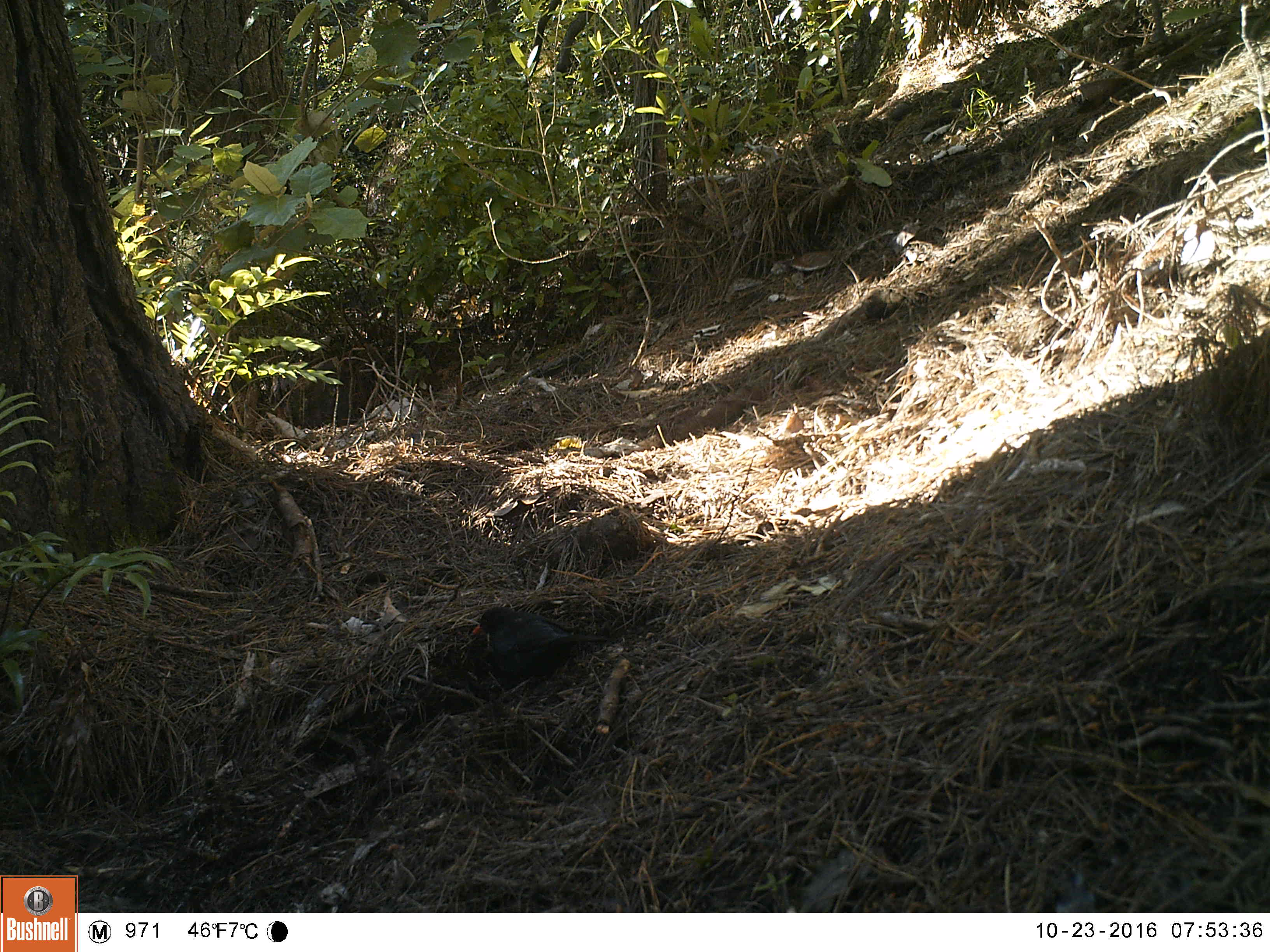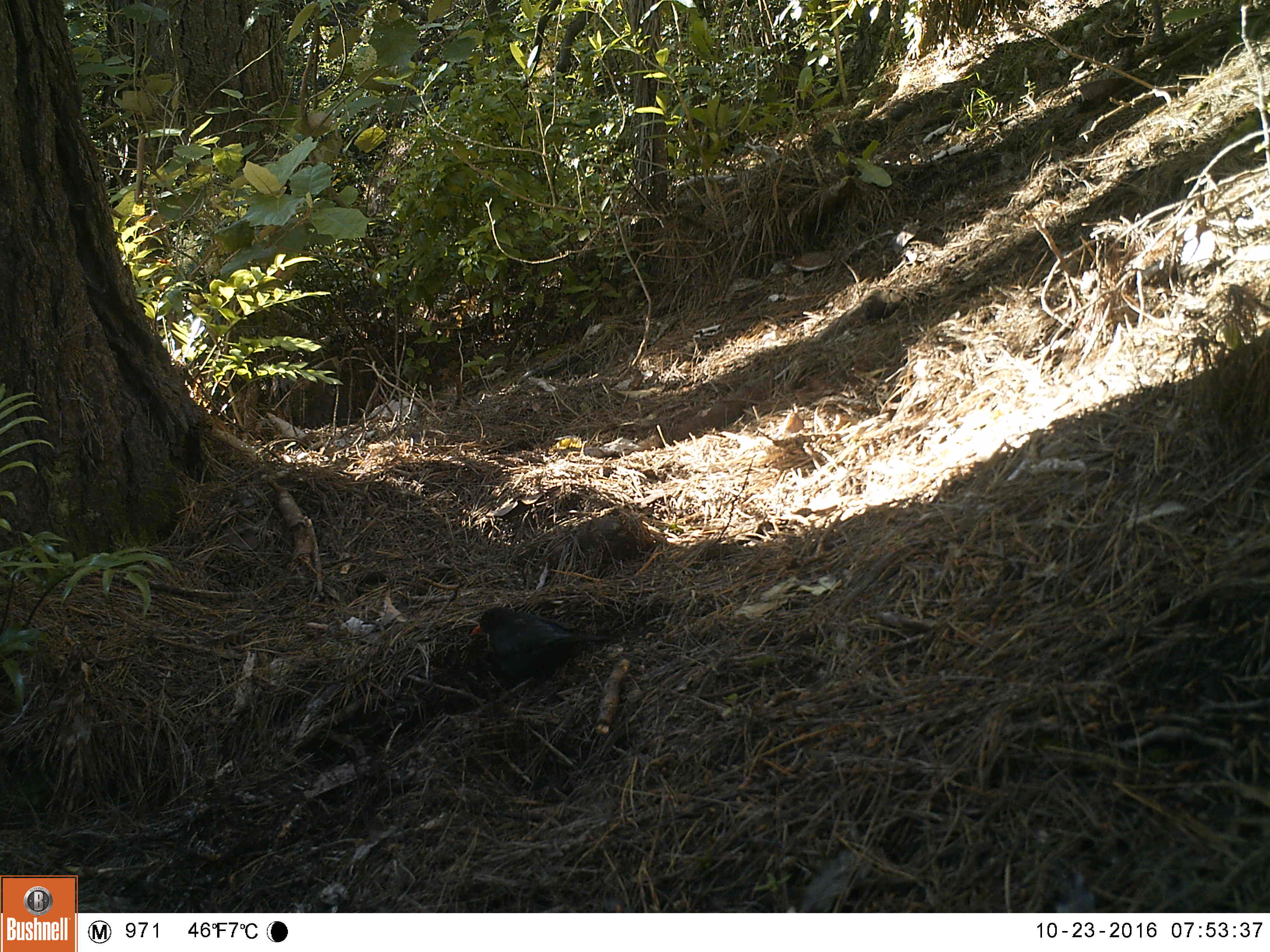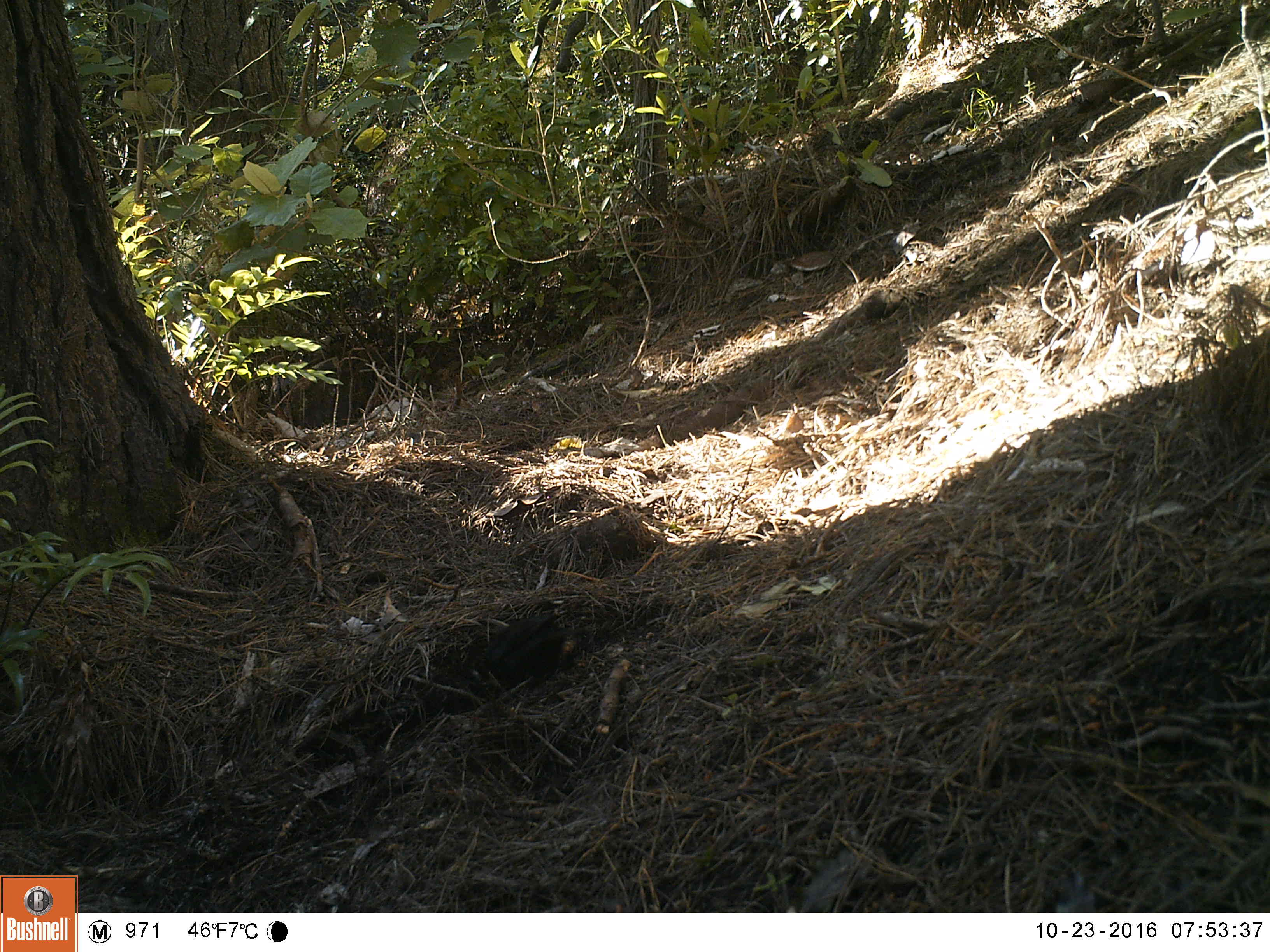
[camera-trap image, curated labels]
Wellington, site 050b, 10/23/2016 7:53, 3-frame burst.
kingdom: Animalia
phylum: Chordata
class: Aves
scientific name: Aves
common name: bird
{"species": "bird (Aves)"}